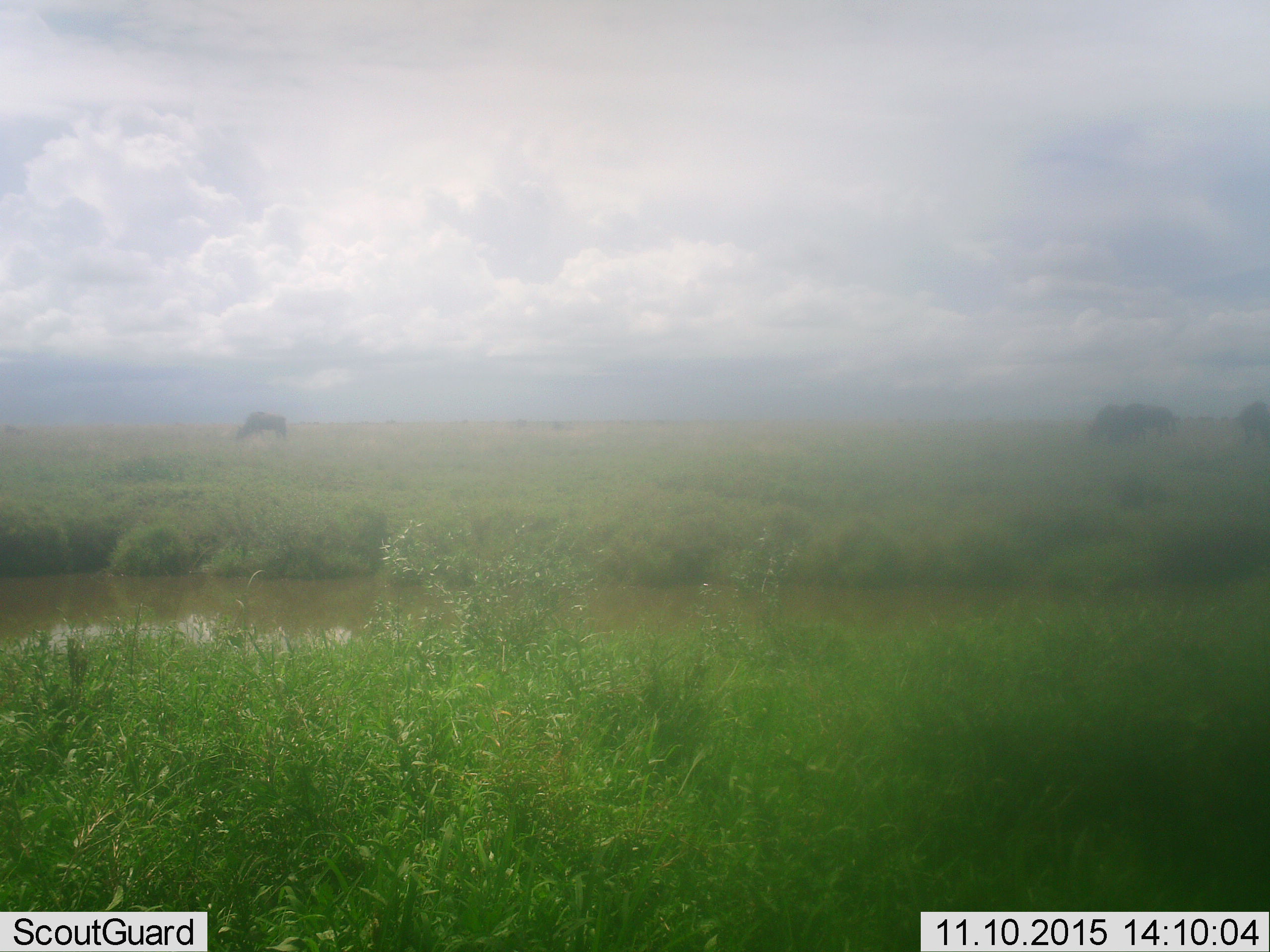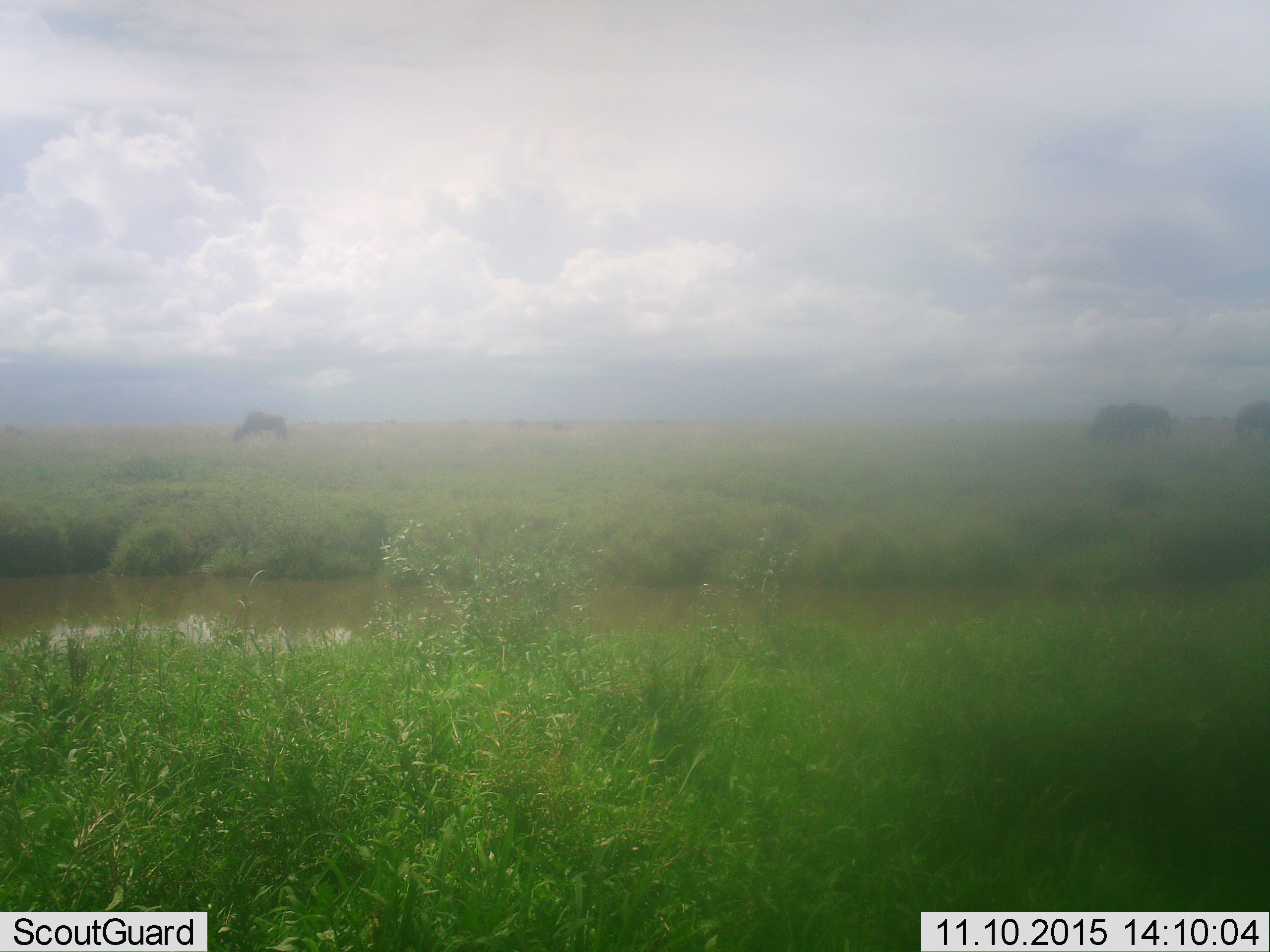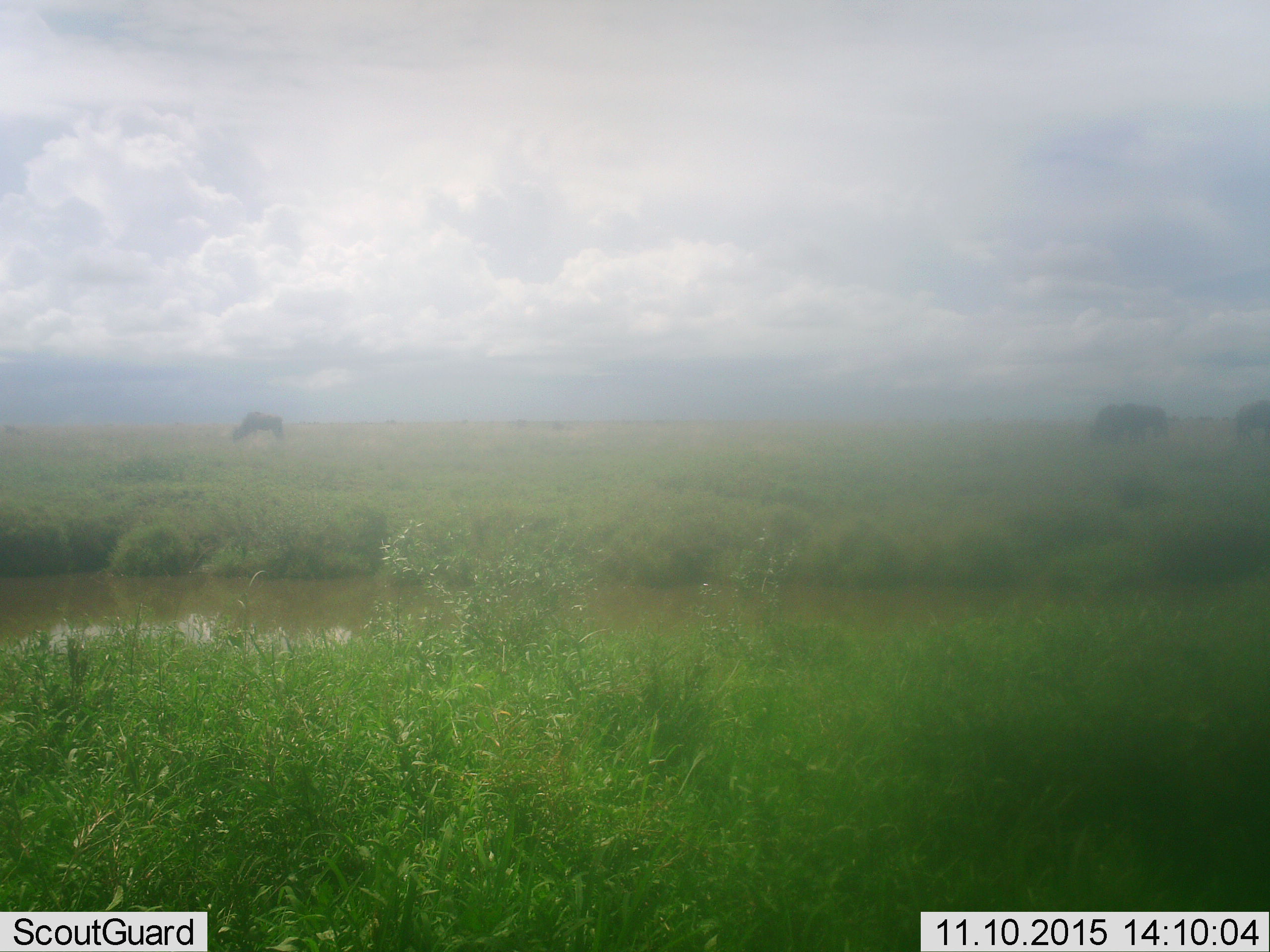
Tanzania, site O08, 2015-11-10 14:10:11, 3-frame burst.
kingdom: Animalia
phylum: Chordata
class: Mammalia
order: Artiodactyla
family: Bovidae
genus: Connochaetes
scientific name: Connochaetes taurinus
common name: blue wildebeest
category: wildebeest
Wildebeest (blue wildebeest) (Connochaetes taurinus), count 5. Behavior (volunteer vote fractions): standing 33%, resting 0%, moving 17%, interacting 0%. Young present (vote fraction): 0%. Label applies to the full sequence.